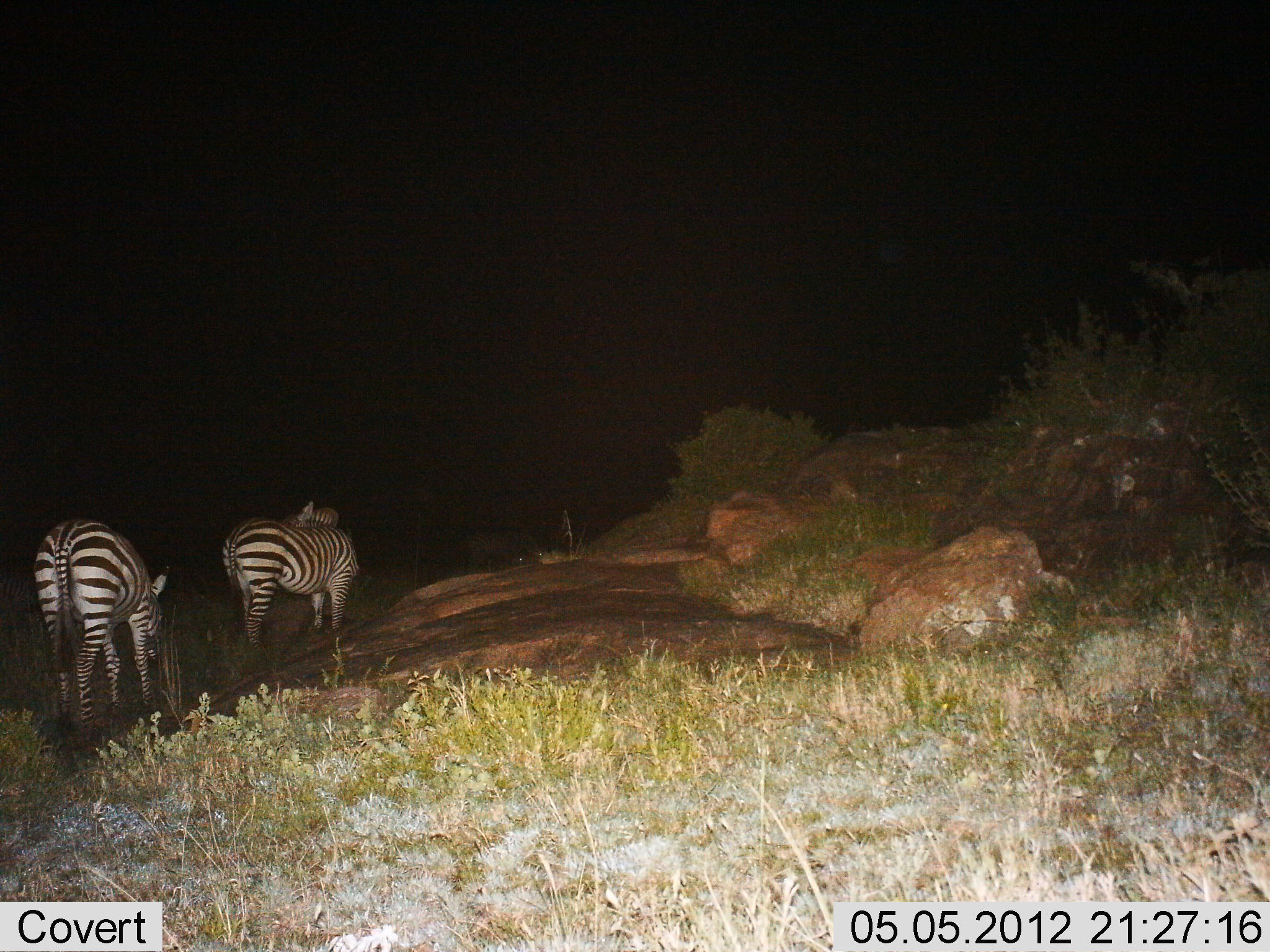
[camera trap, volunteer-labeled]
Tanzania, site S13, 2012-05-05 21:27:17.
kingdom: Animalia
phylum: Chordata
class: Mammalia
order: Perissodactyla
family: Equidae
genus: Equus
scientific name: Equus quagga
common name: plains zebra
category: zebra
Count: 2.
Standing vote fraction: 90%.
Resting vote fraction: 0%.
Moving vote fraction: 10%.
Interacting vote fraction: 0%.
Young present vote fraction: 0%.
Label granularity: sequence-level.